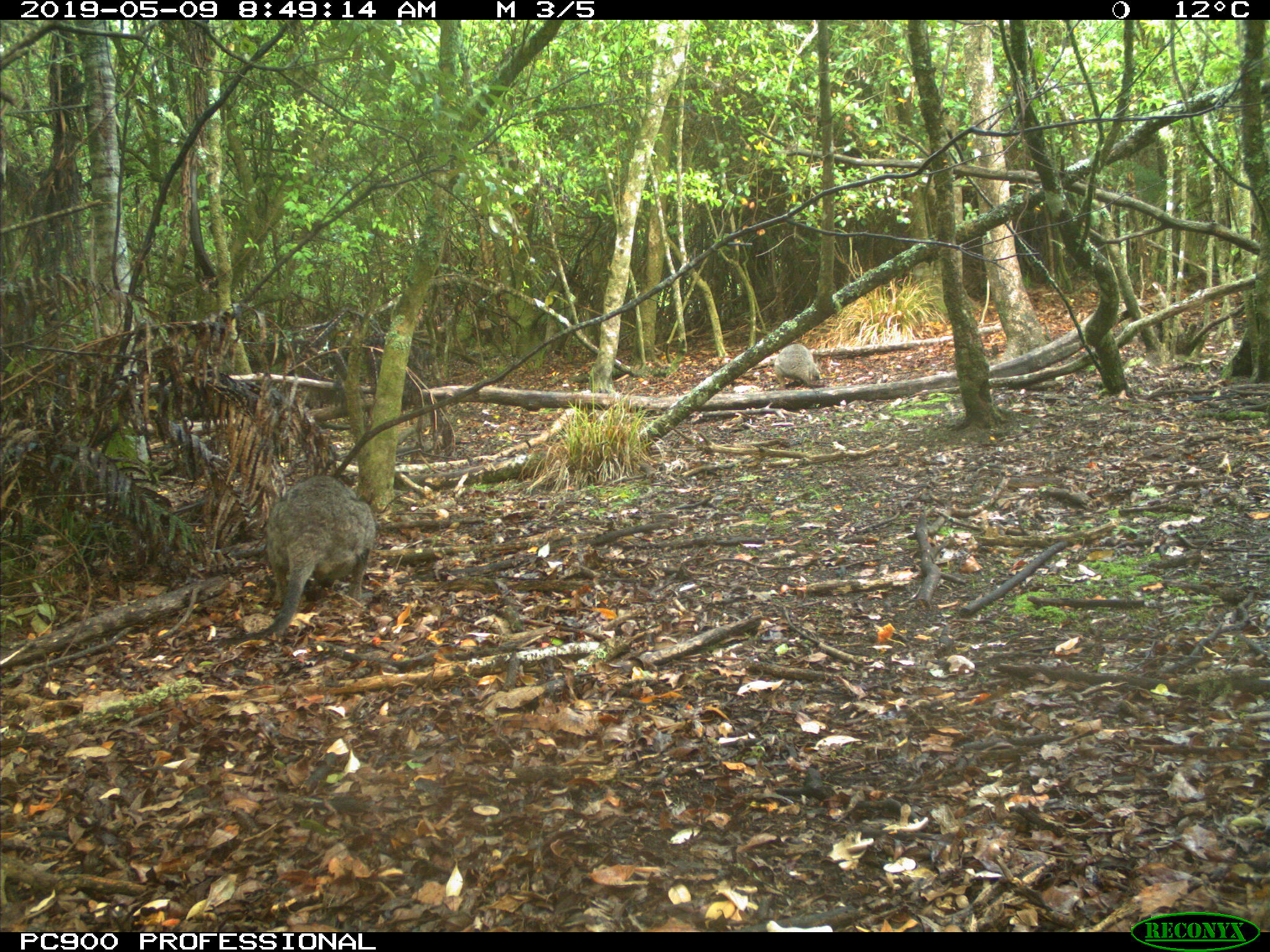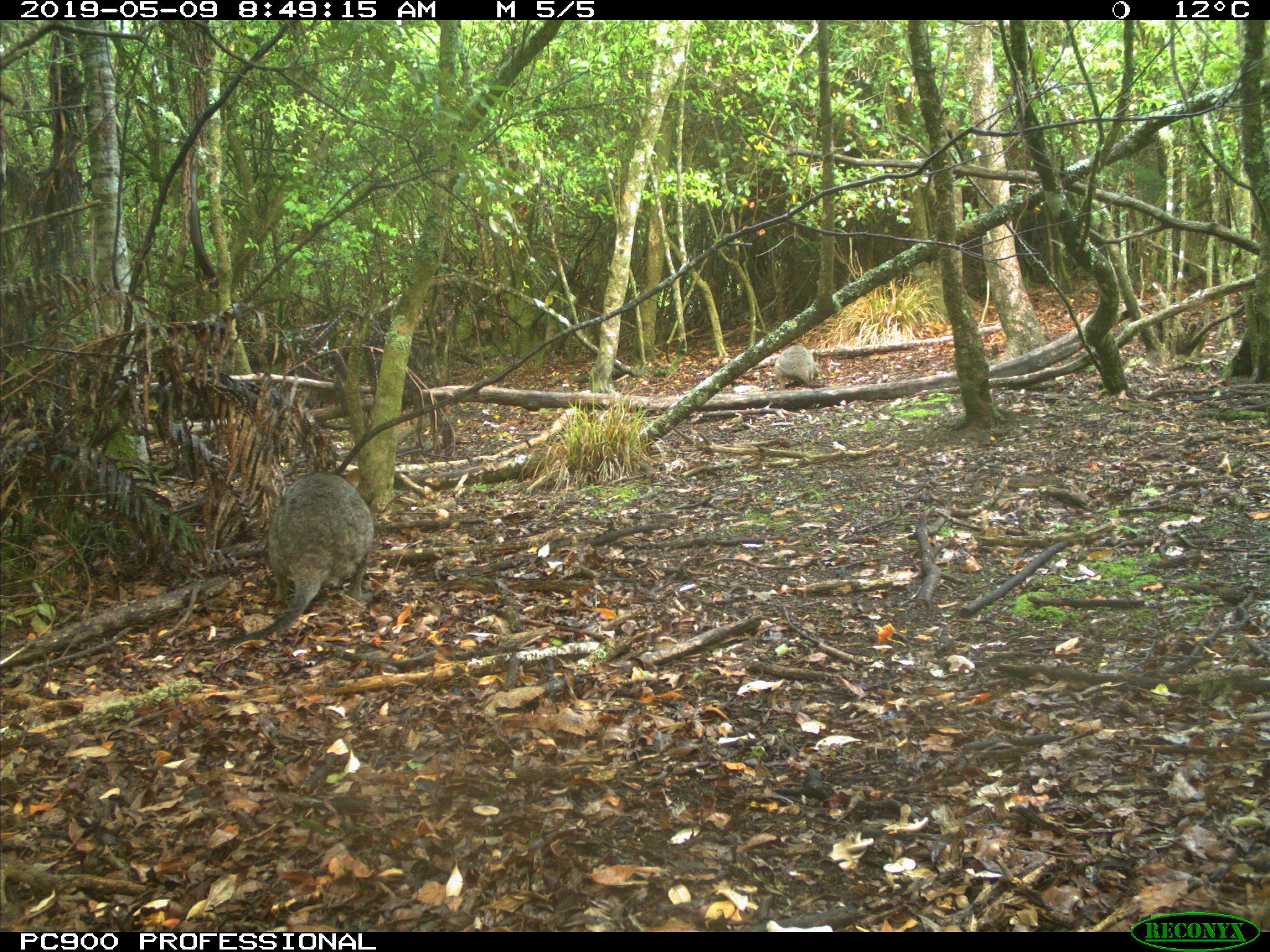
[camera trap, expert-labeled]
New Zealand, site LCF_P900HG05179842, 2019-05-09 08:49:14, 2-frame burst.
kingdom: Animalia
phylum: Chordata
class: Mammalia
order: Diprotodontia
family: Macropodidae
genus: Notamacropus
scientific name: Notamacropus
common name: wallaby